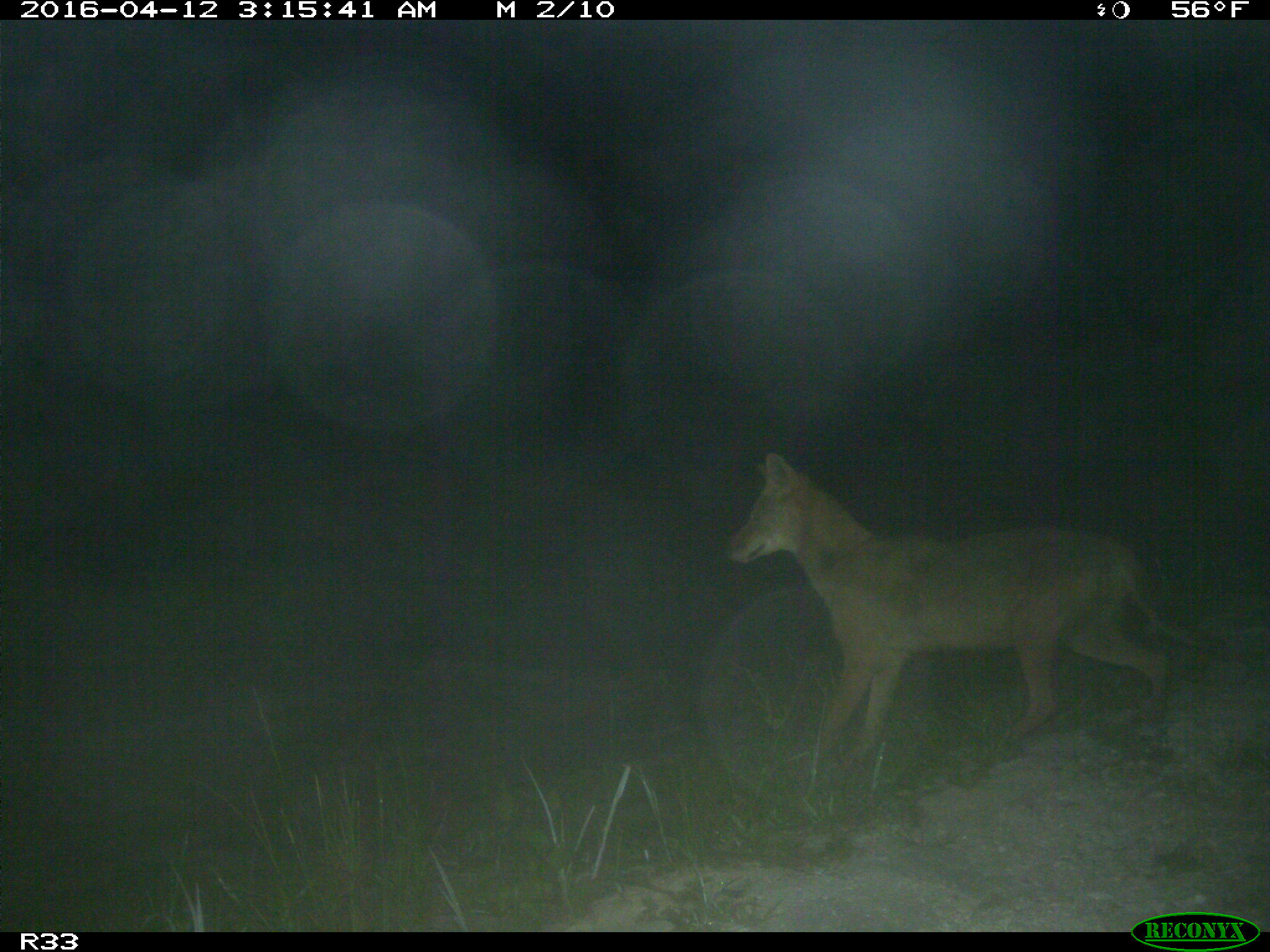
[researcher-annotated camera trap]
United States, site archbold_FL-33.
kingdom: Animalia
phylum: Chordata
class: Mammalia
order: Carnivora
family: Canidae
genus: Canis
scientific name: Canis latrans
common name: coyote